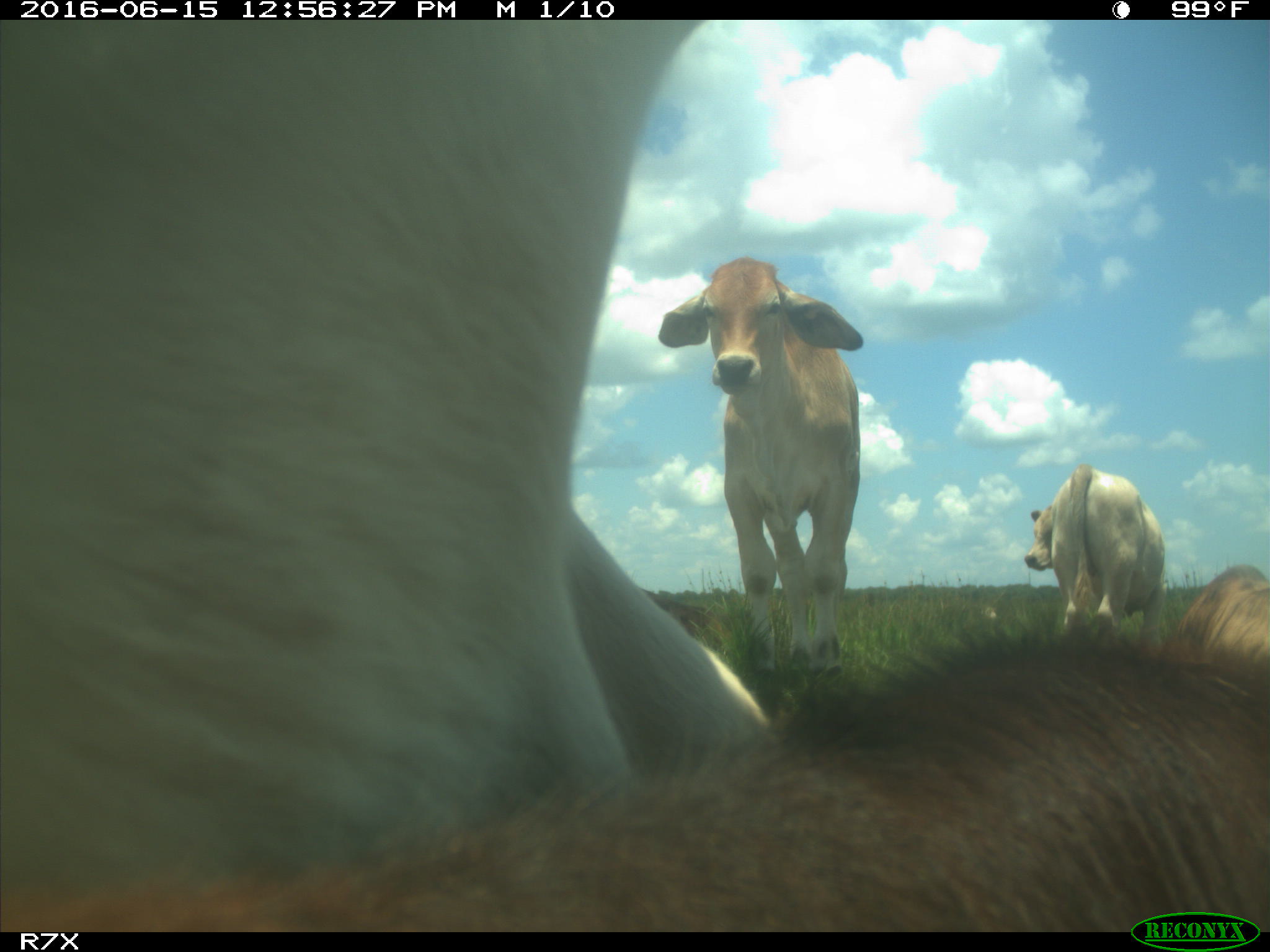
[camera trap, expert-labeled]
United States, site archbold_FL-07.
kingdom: Animalia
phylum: Chordata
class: Mammalia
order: Artiodactyla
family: Bovidae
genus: Bos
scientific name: Bos taurus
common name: domestic cow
Bos taurus (domestic cow).